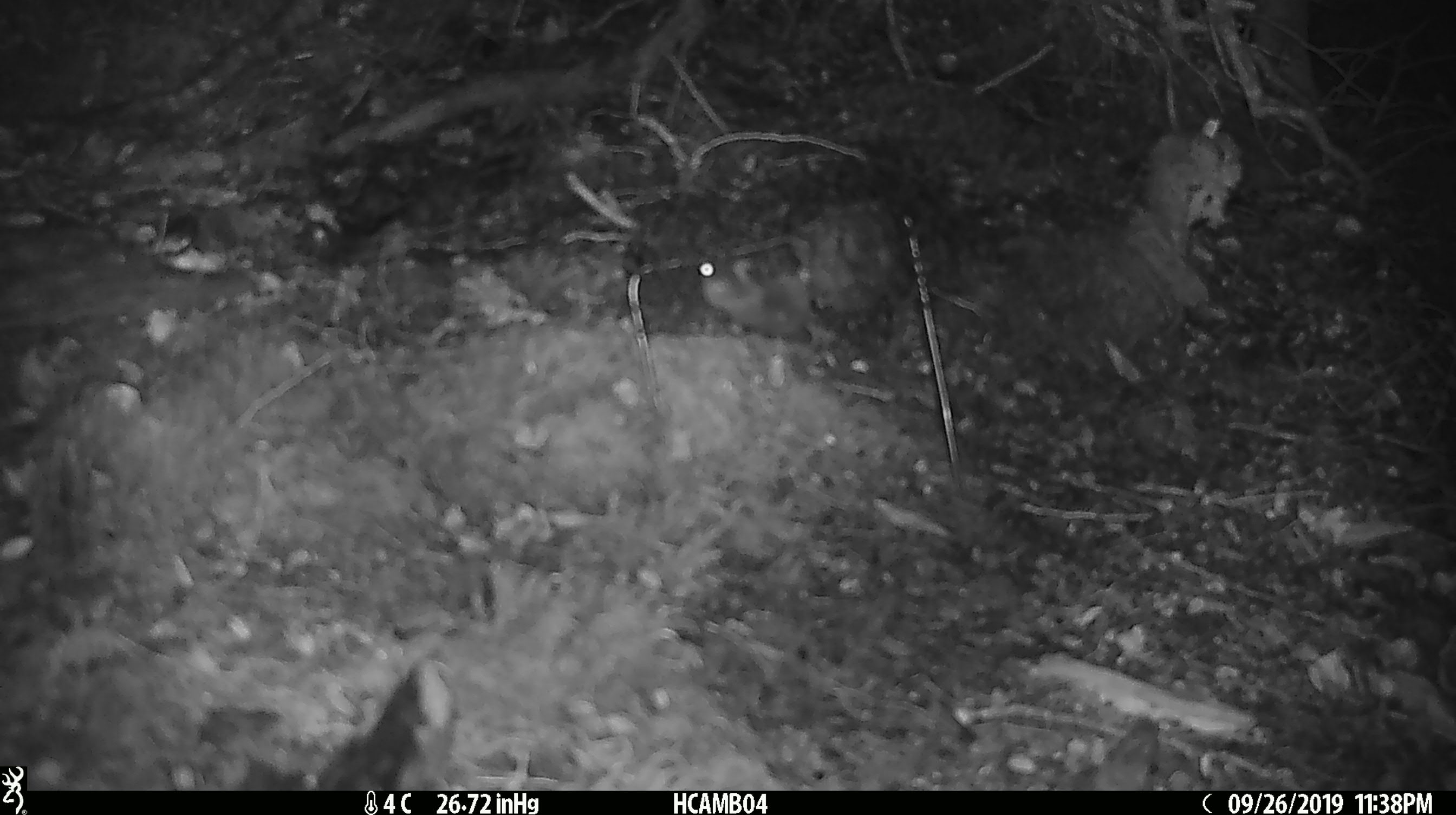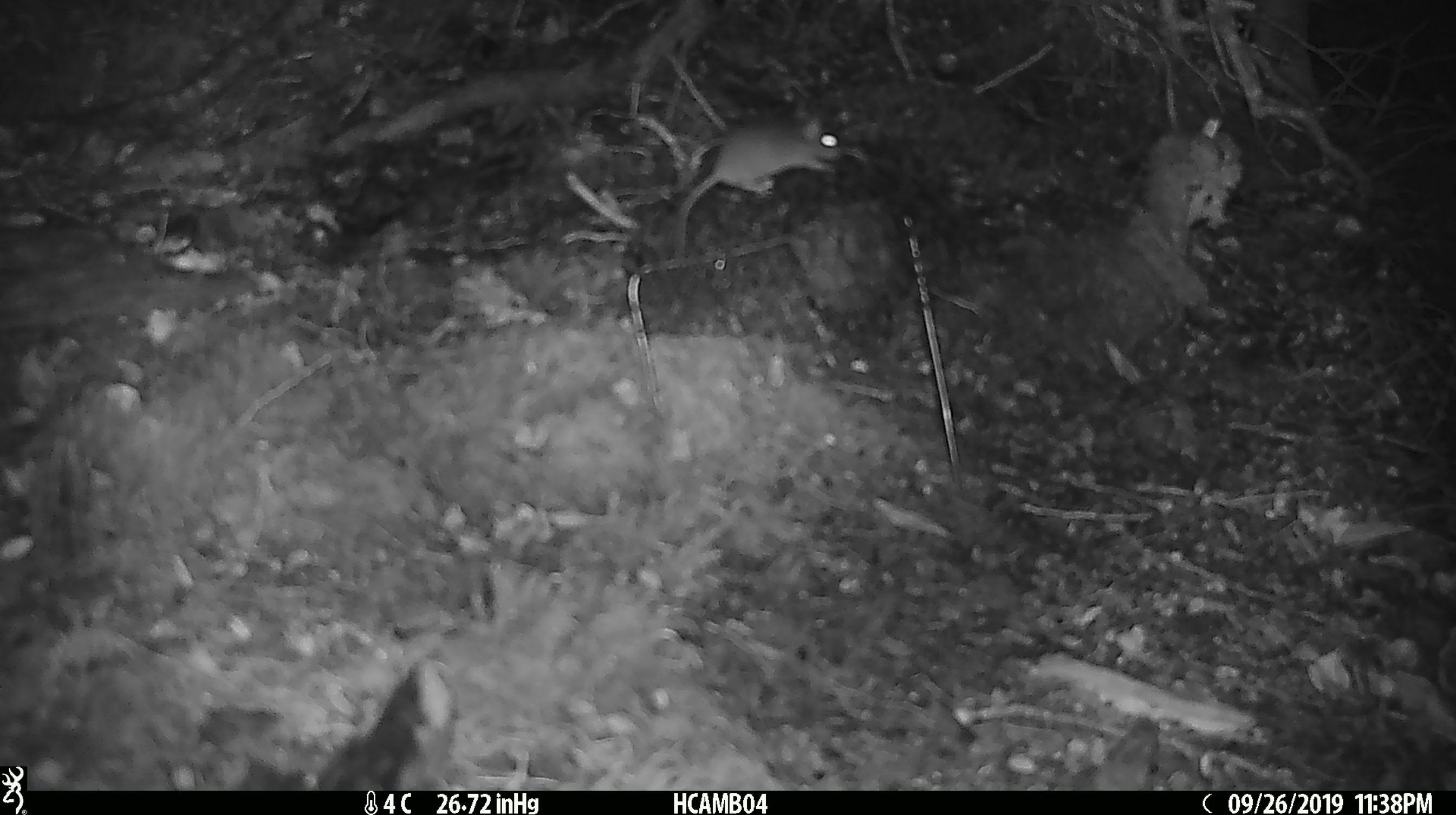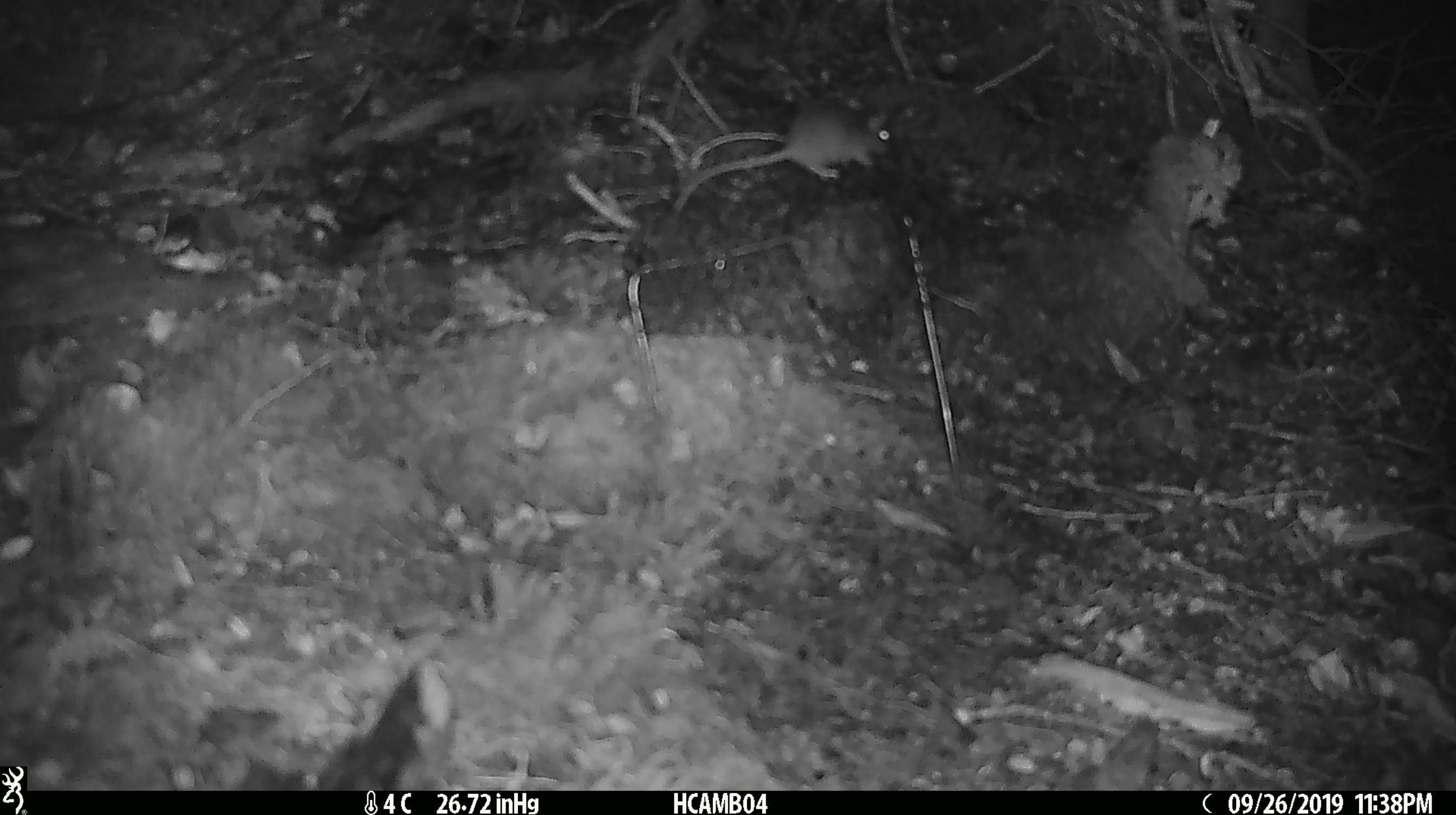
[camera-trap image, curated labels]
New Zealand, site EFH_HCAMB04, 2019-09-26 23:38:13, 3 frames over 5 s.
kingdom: Animalia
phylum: Chordata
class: Mammalia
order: Rodentia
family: Muridae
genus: Mus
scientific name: Mus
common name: mouse